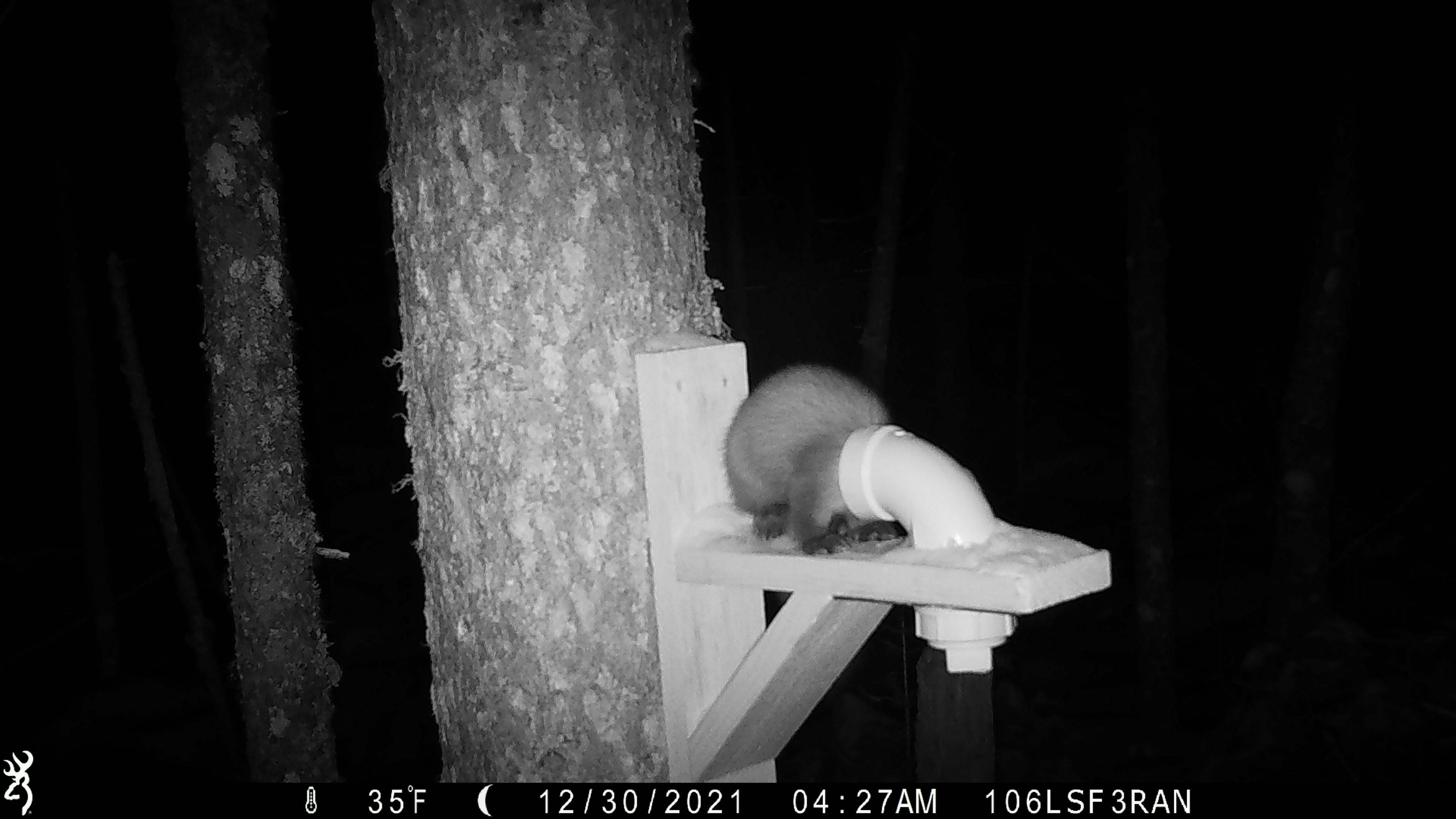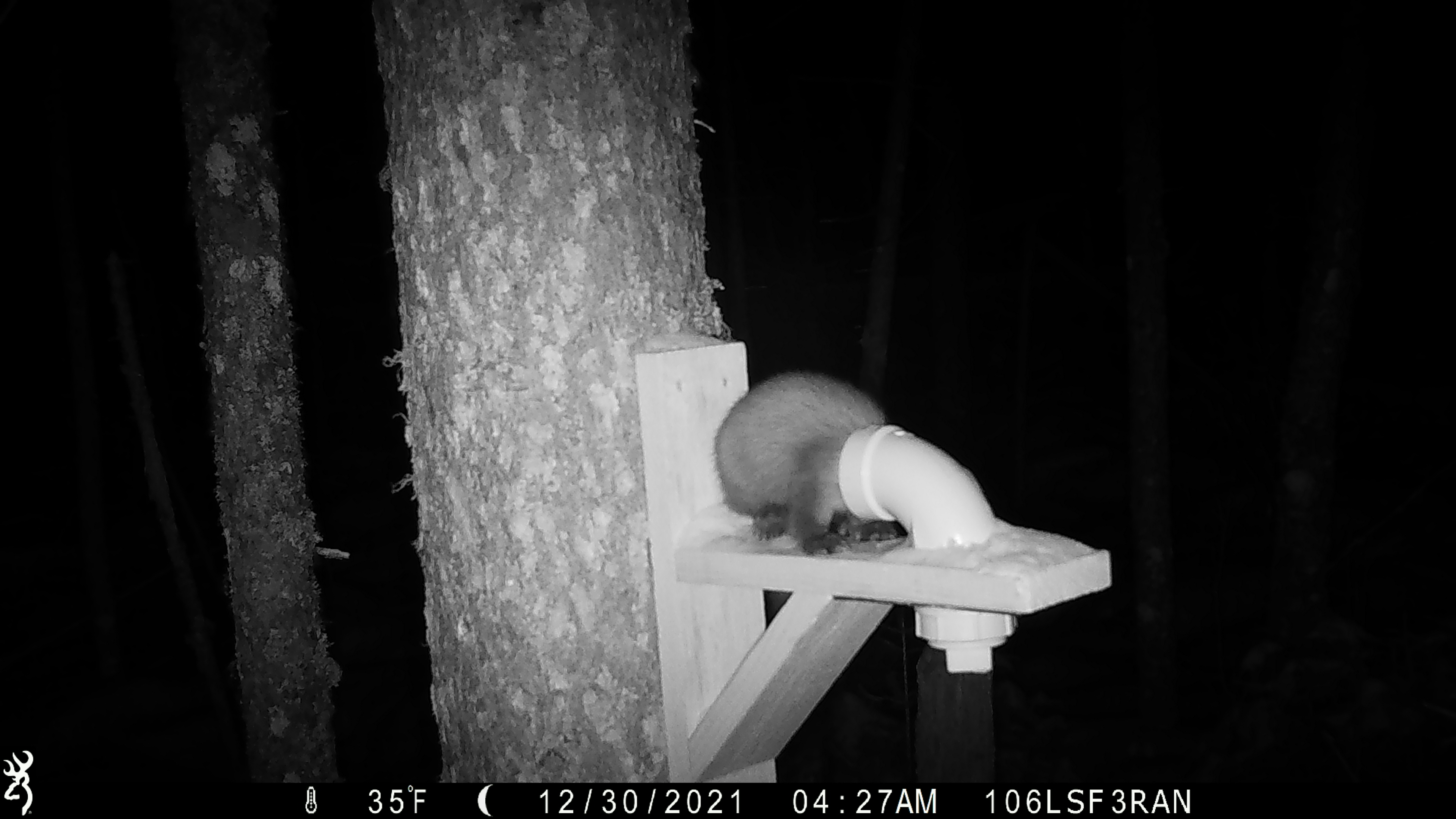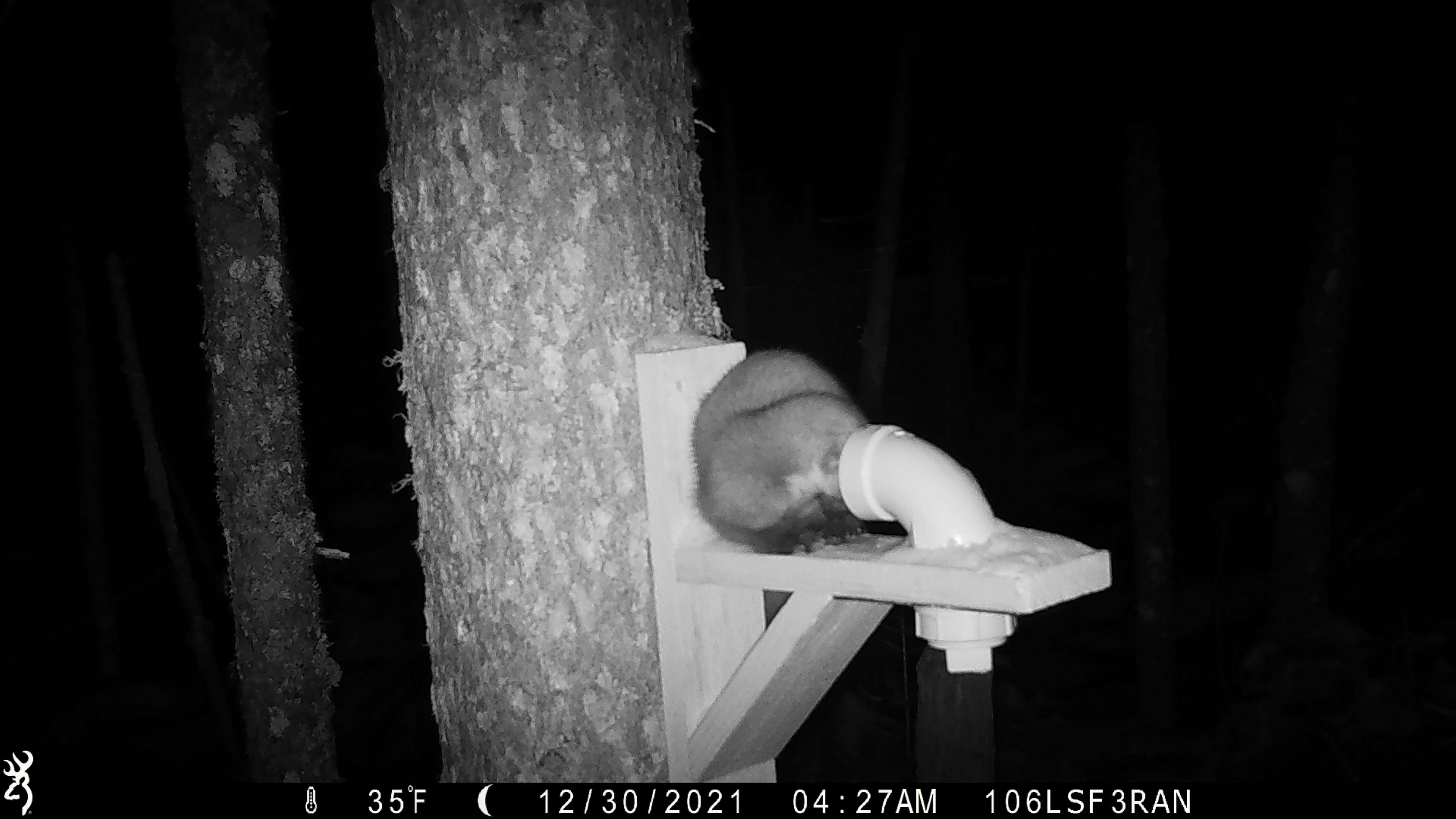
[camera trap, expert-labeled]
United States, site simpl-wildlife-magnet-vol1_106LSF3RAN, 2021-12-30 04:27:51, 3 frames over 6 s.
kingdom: Animalia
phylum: Chordata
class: Mammalia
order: Carnivora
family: Mustelidae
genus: Martes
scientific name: Martes americana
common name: american marten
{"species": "american marten (Martes americana)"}